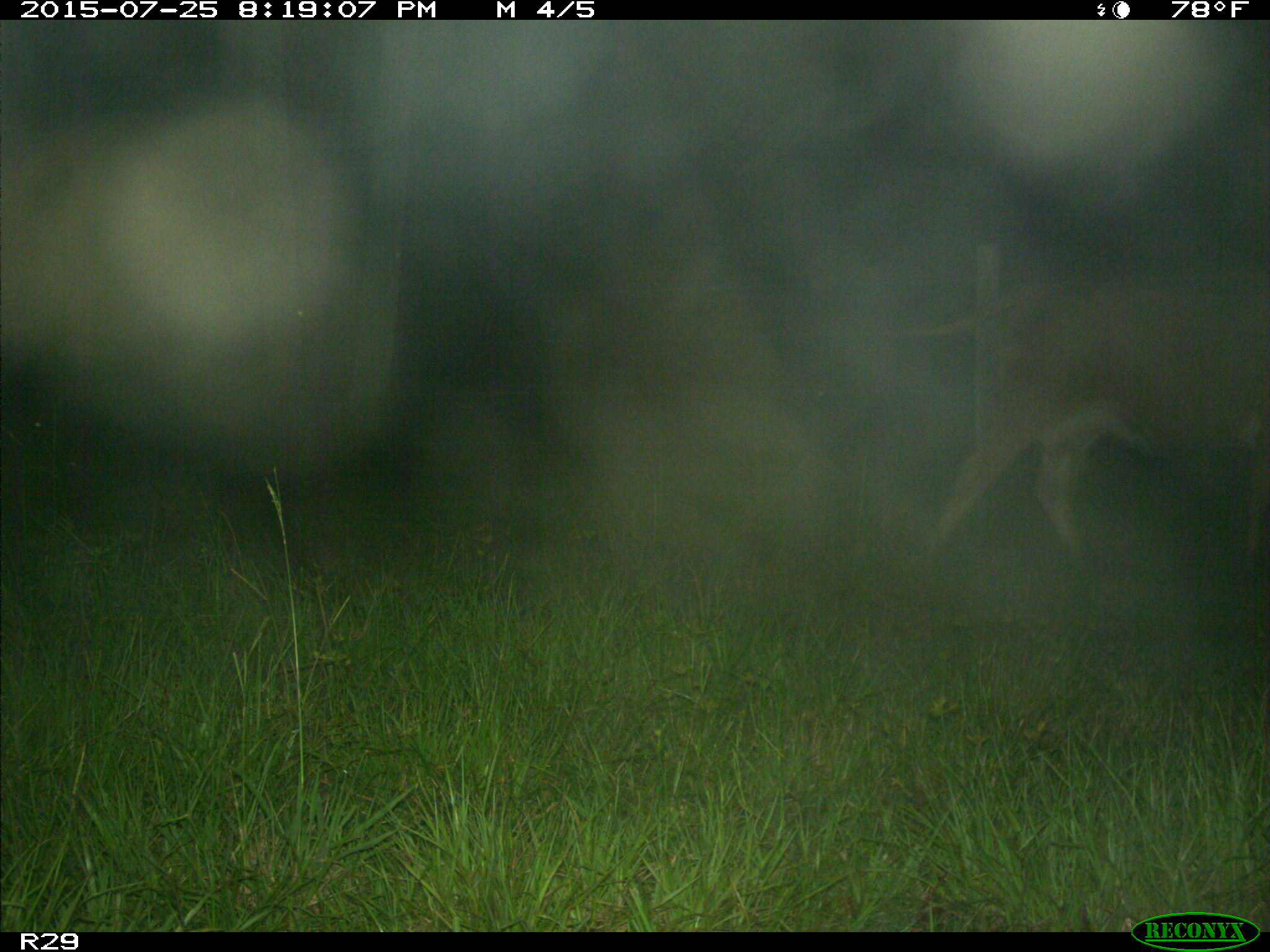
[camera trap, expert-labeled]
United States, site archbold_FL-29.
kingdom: Animalia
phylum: Chordata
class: Mammalia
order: Artiodactyla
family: Bovidae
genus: Bos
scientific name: Bos taurus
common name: domestic cow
Bos taurus (domestic cow).